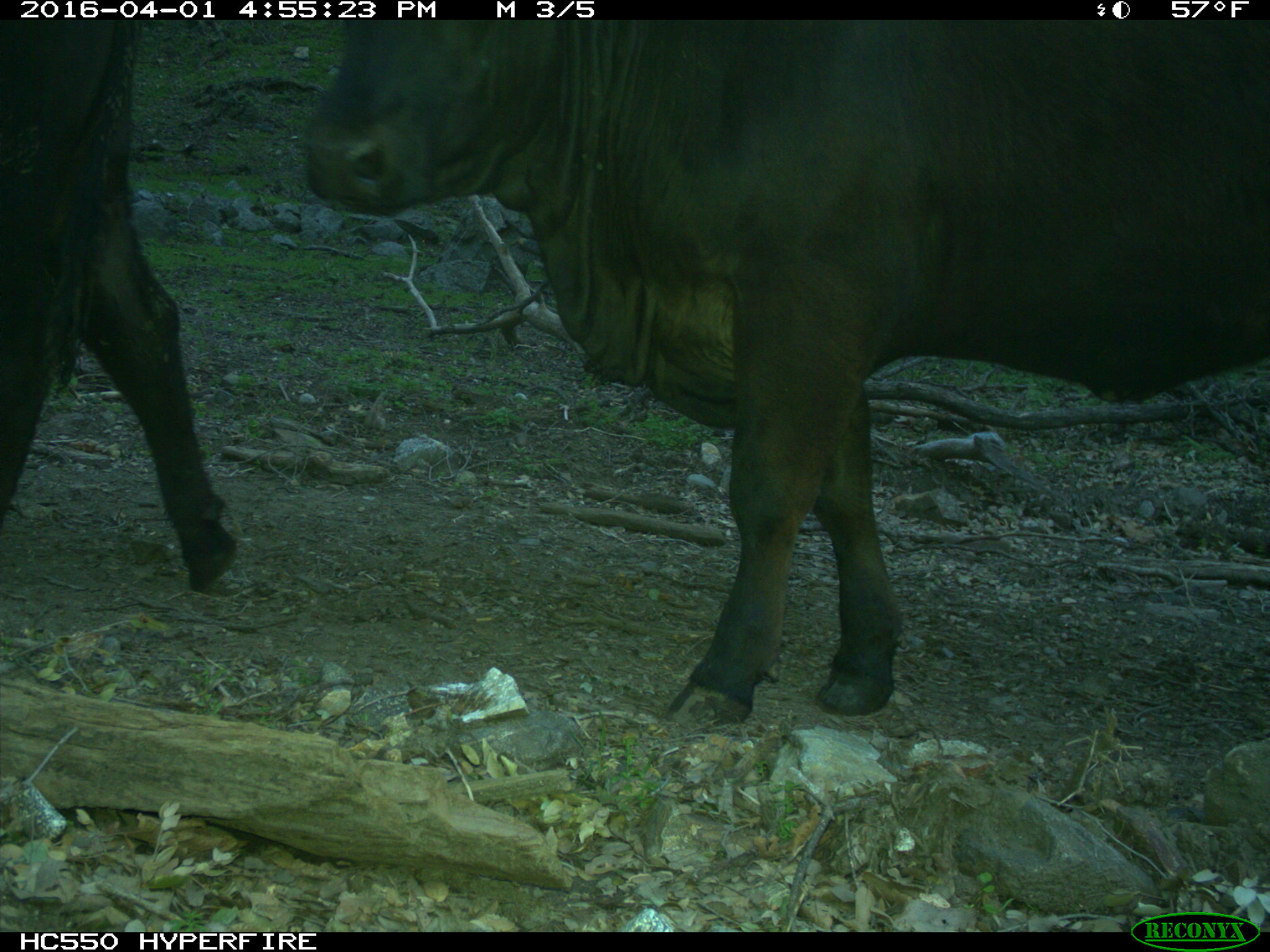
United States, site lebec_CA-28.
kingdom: Animalia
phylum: Chordata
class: Mammalia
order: Artiodactyla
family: Bovidae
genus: Bos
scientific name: Bos taurus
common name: domestic cow